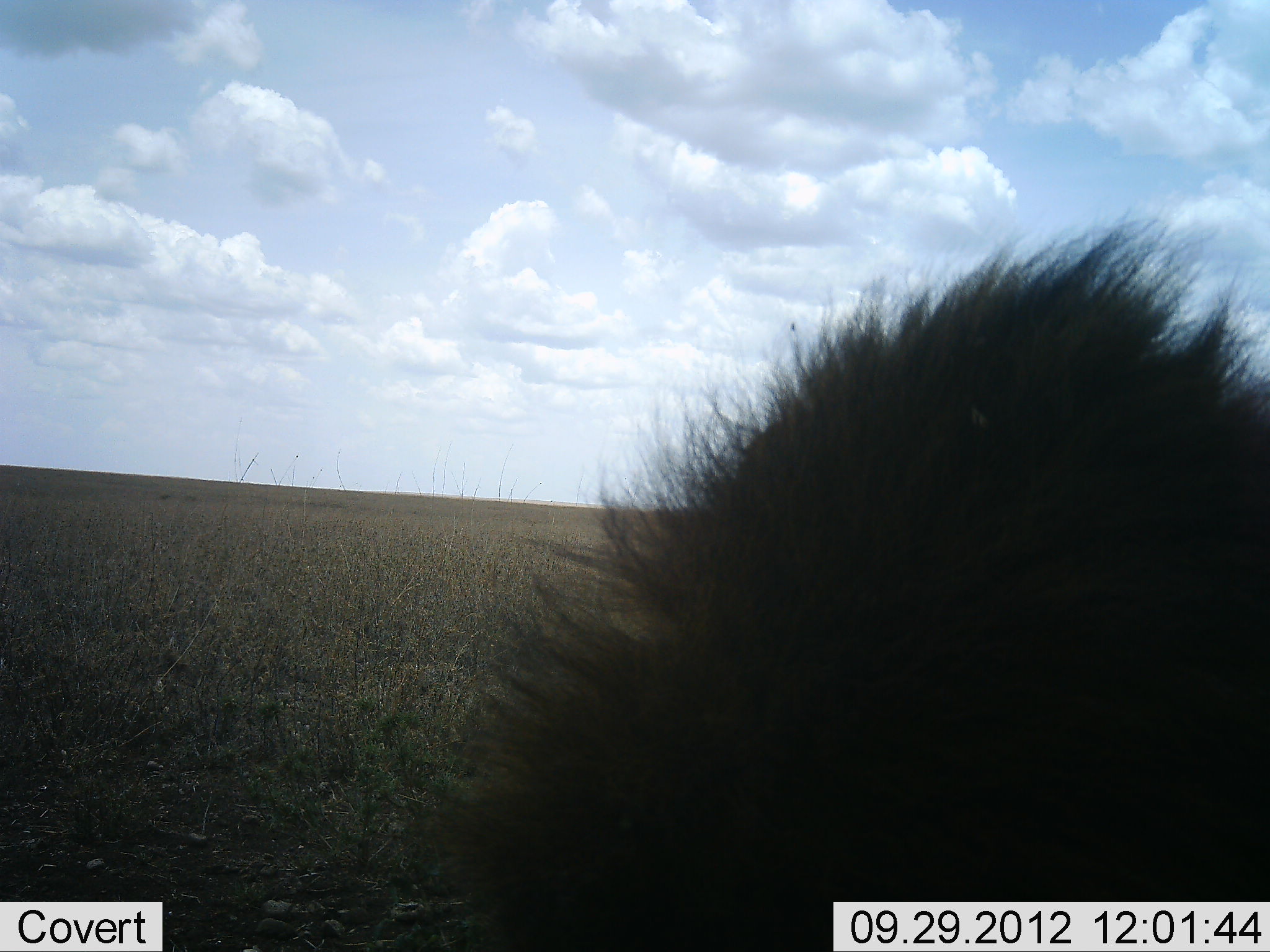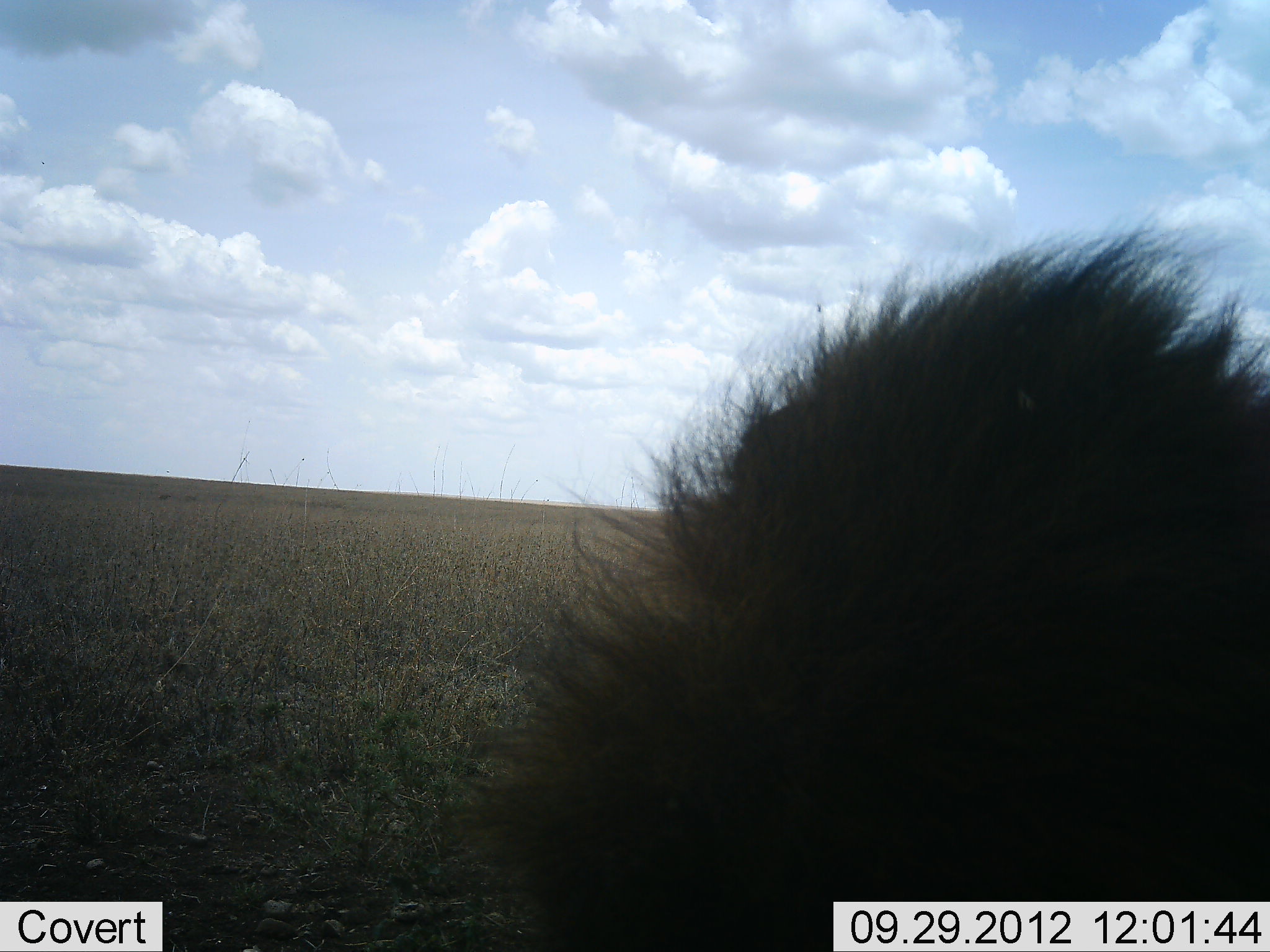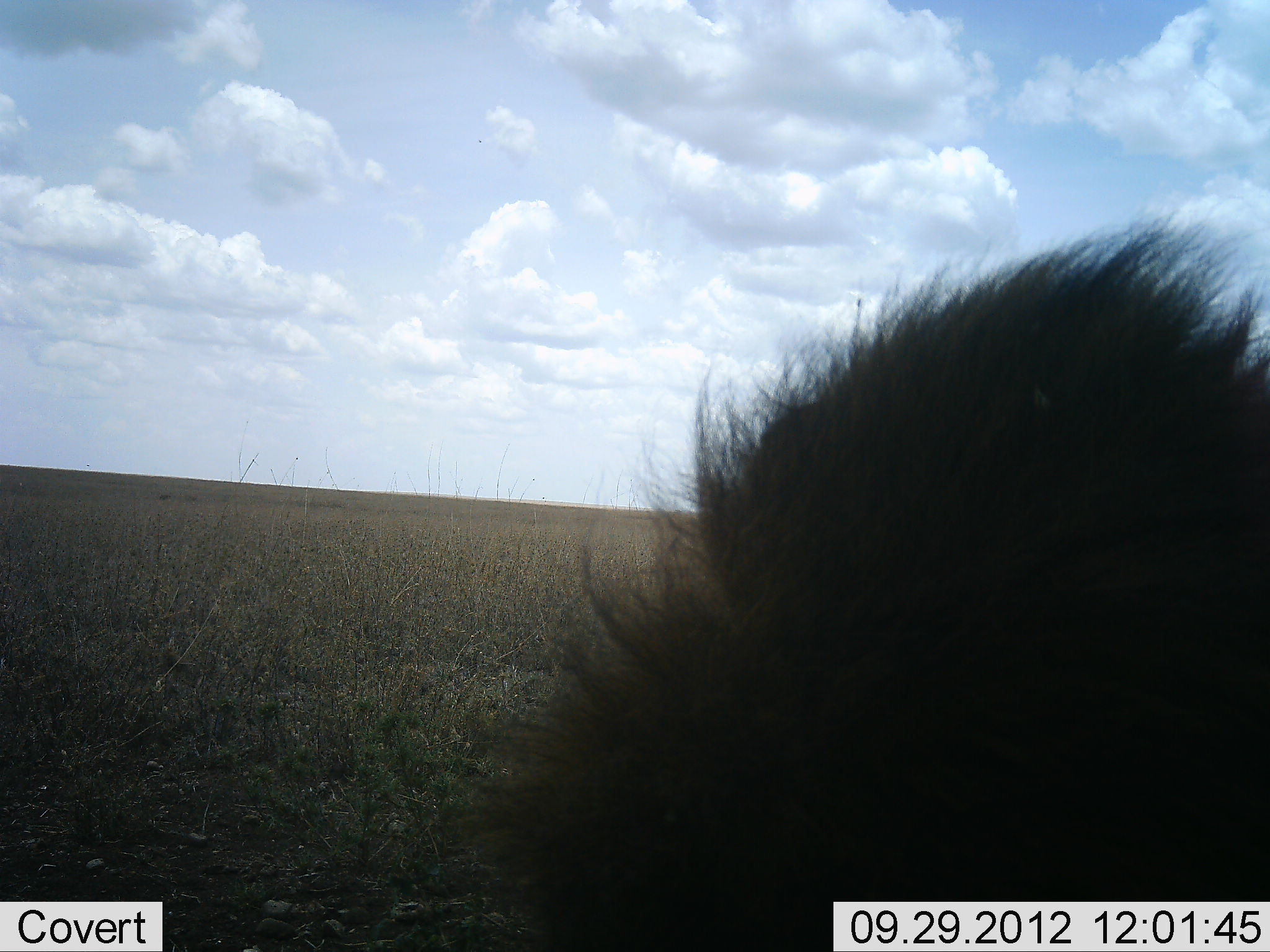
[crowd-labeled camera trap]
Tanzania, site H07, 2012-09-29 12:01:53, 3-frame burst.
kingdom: Animalia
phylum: Chordata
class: Mammalia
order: Carnivora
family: Felidae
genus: Panthera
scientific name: Panthera leo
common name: lion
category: lionmale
Lionmale (lion) (Panthera leo), count 1. Behavior (volunteer vote fractions): standing 20%, resting 80%, moving 0%, interacting 0%. Young present (vote fraction): 0%. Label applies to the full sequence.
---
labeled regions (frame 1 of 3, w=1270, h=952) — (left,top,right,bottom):
animal: (400,211,1269,952)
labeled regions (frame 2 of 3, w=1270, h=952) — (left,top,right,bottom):
animal: (441,216,1269,952)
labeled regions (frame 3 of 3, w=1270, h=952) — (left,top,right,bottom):
animal: (452,205,1269,952)